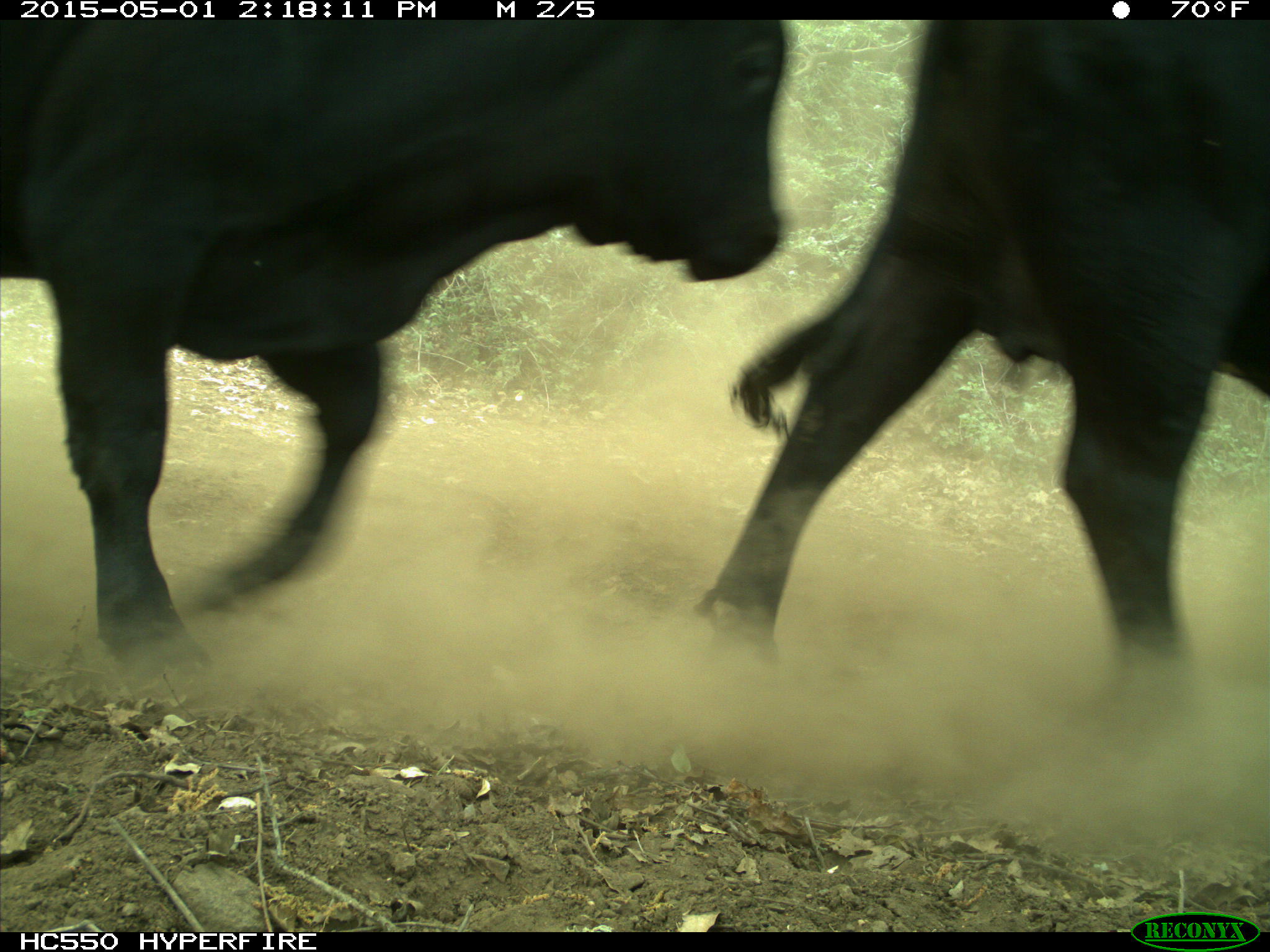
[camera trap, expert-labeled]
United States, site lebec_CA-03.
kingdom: Animalia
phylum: Chordata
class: Mammalia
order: Artiodactyla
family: Bovidae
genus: Bos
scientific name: Bos taurus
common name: domestic cow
Bos taurus (domestic cow).